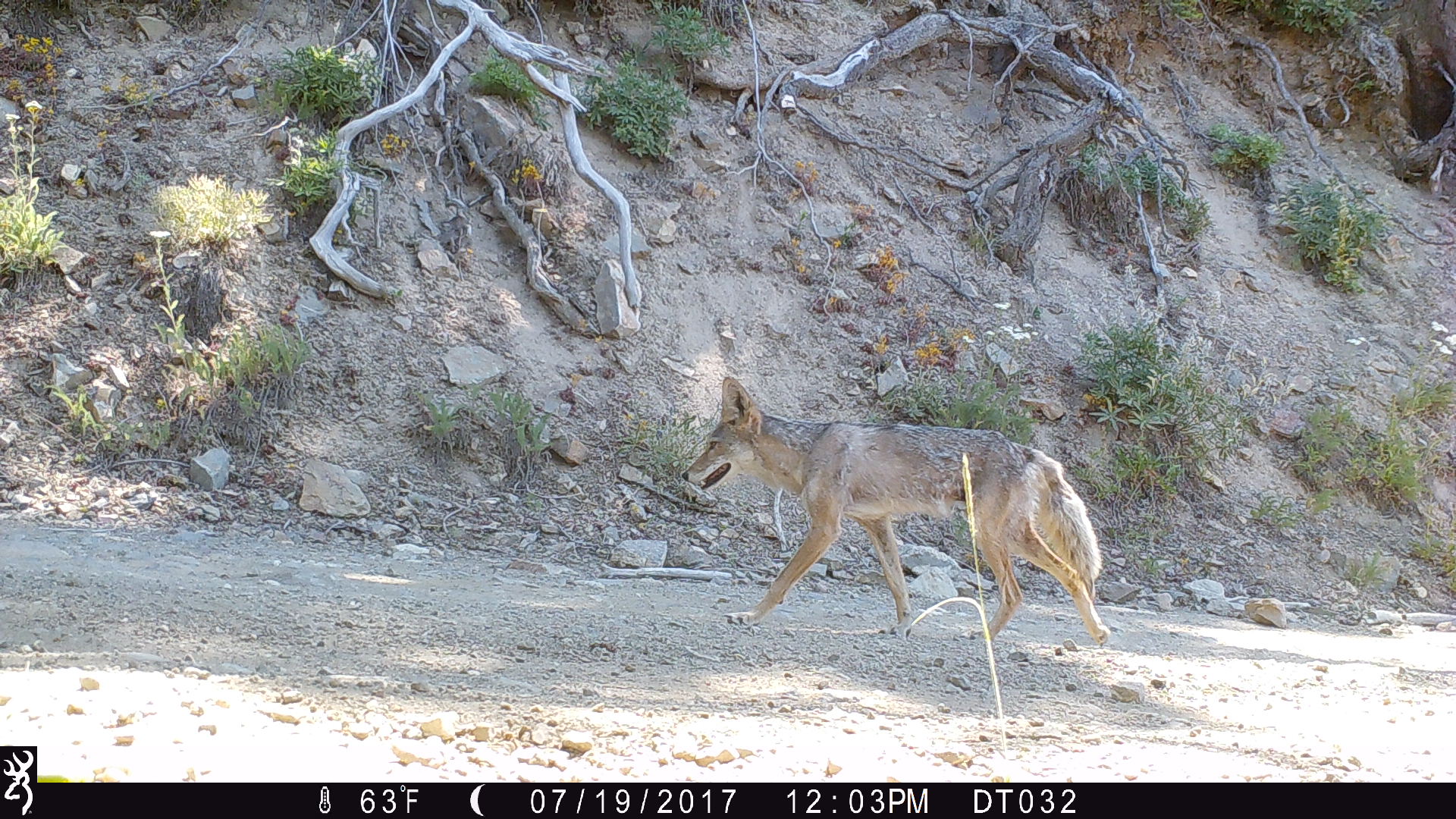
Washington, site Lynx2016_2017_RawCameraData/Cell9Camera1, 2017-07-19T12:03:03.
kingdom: Animalia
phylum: Chordata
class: Mammalia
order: Carnivora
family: Canidae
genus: Canis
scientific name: Canis latrans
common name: coyote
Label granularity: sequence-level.